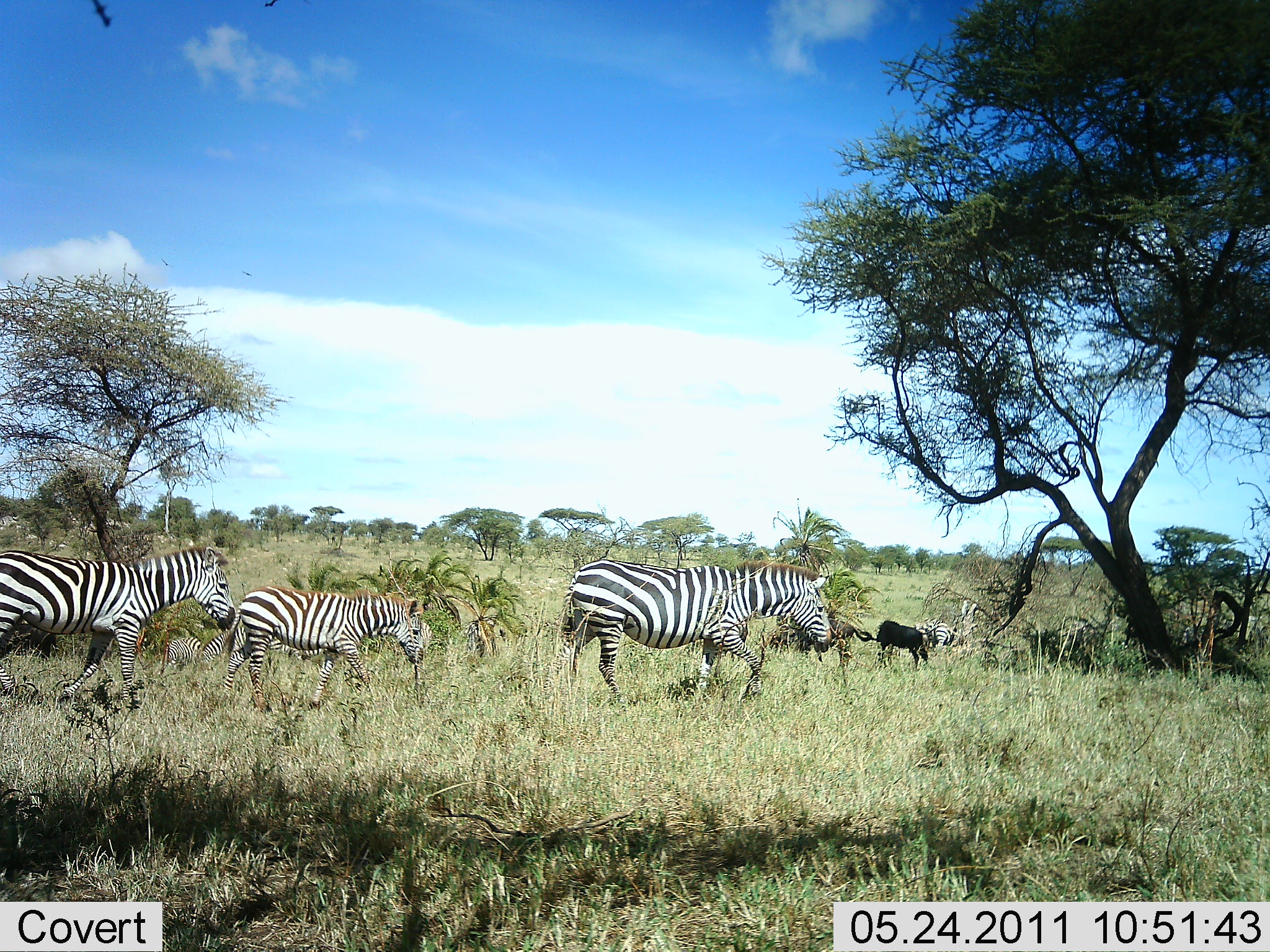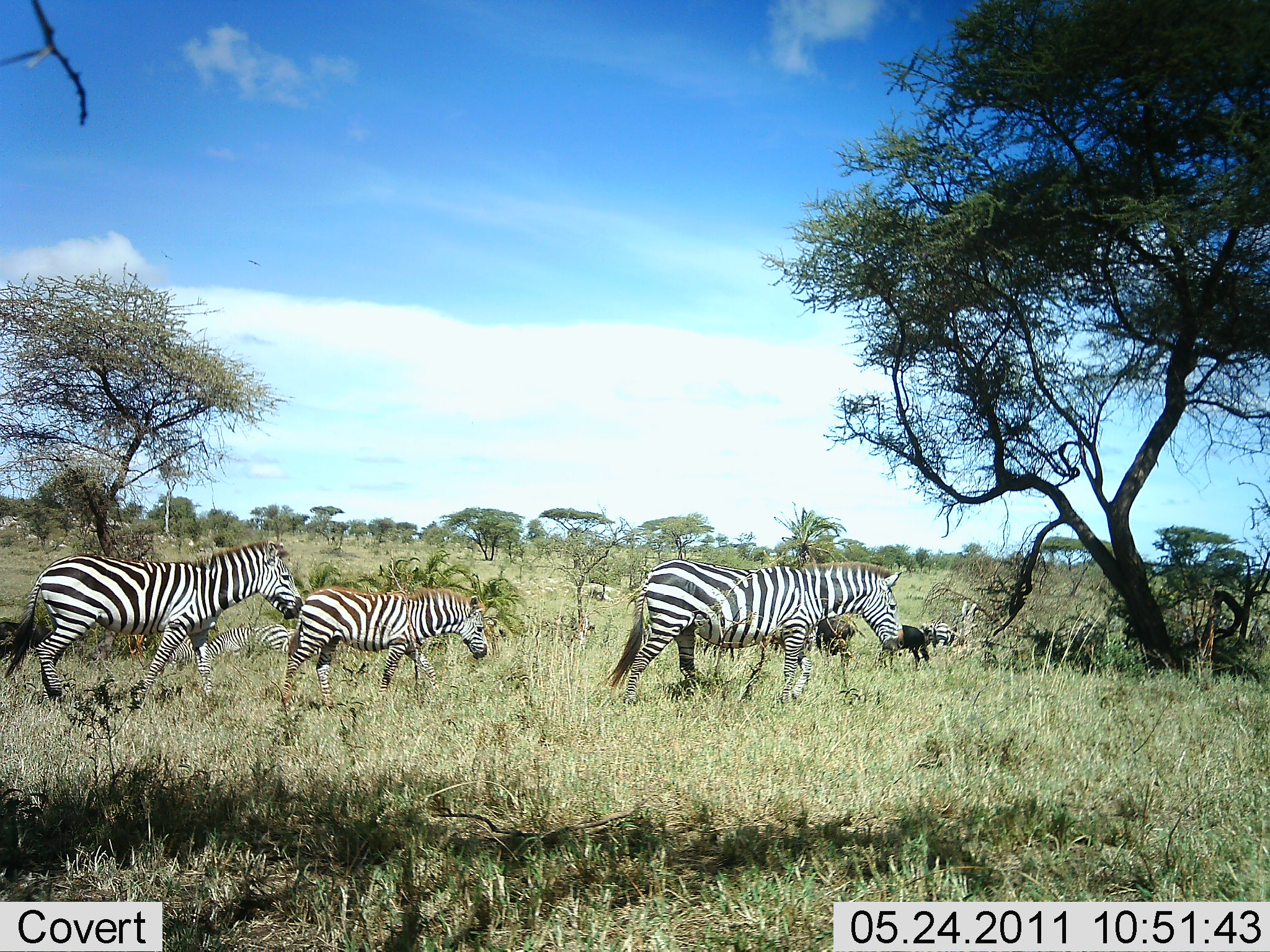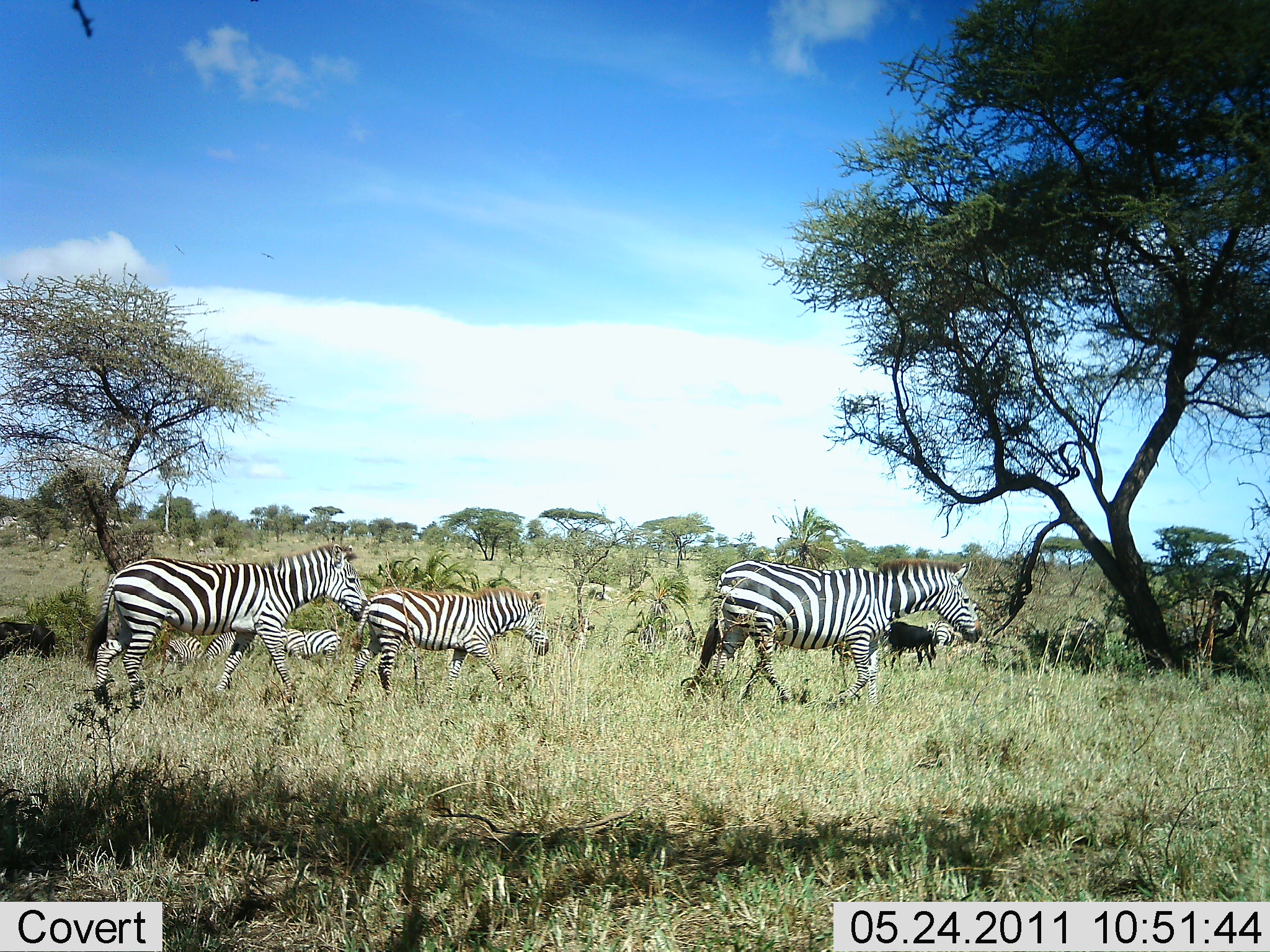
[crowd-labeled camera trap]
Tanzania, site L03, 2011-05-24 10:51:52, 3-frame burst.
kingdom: Animalia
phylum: Chordata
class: Mammalia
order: Perissodactyla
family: Equidae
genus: Equus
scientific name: Equus quagga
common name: plains zebra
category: zebra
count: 6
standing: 15%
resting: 10%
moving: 100%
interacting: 0%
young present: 15%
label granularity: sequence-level